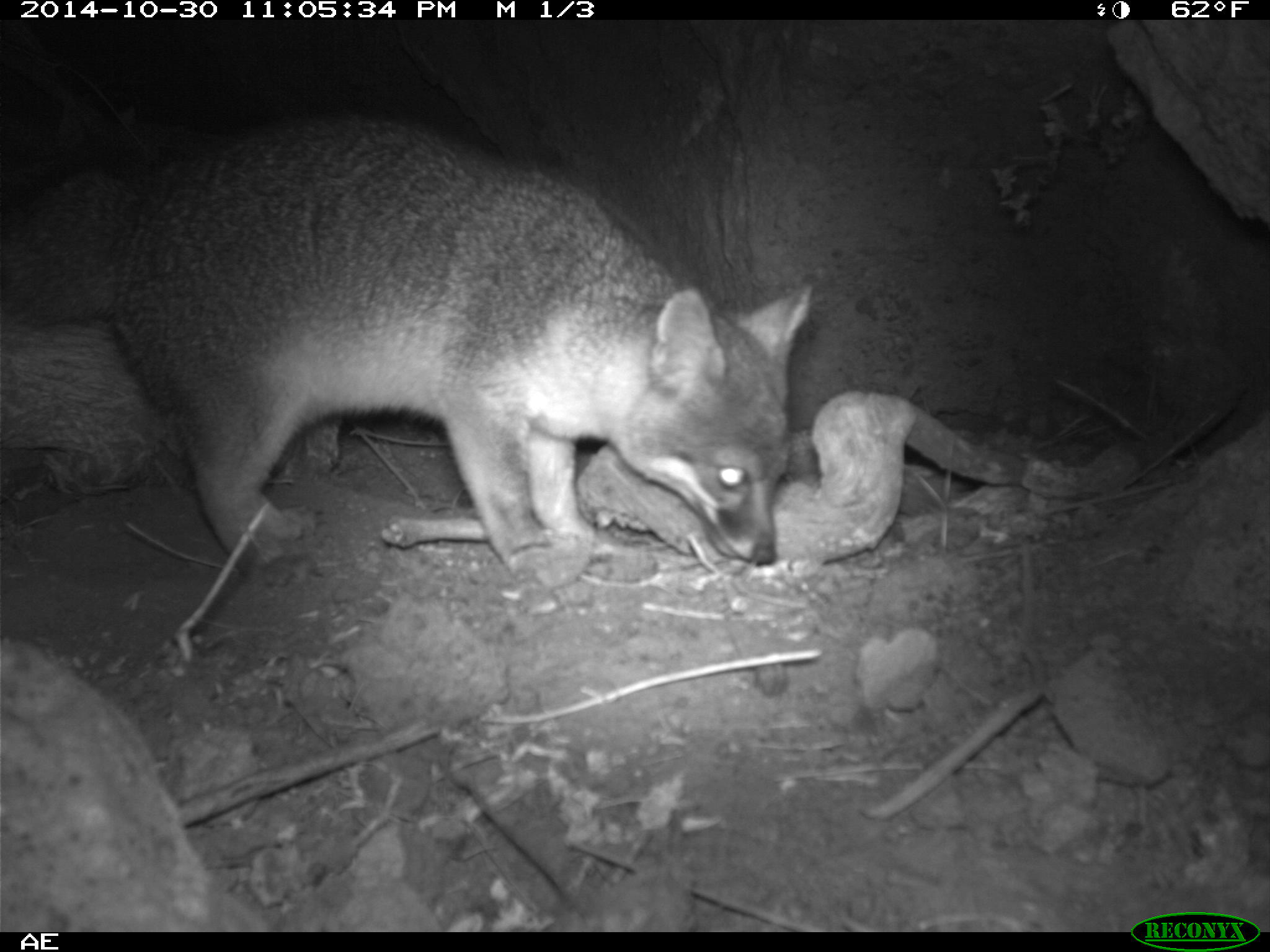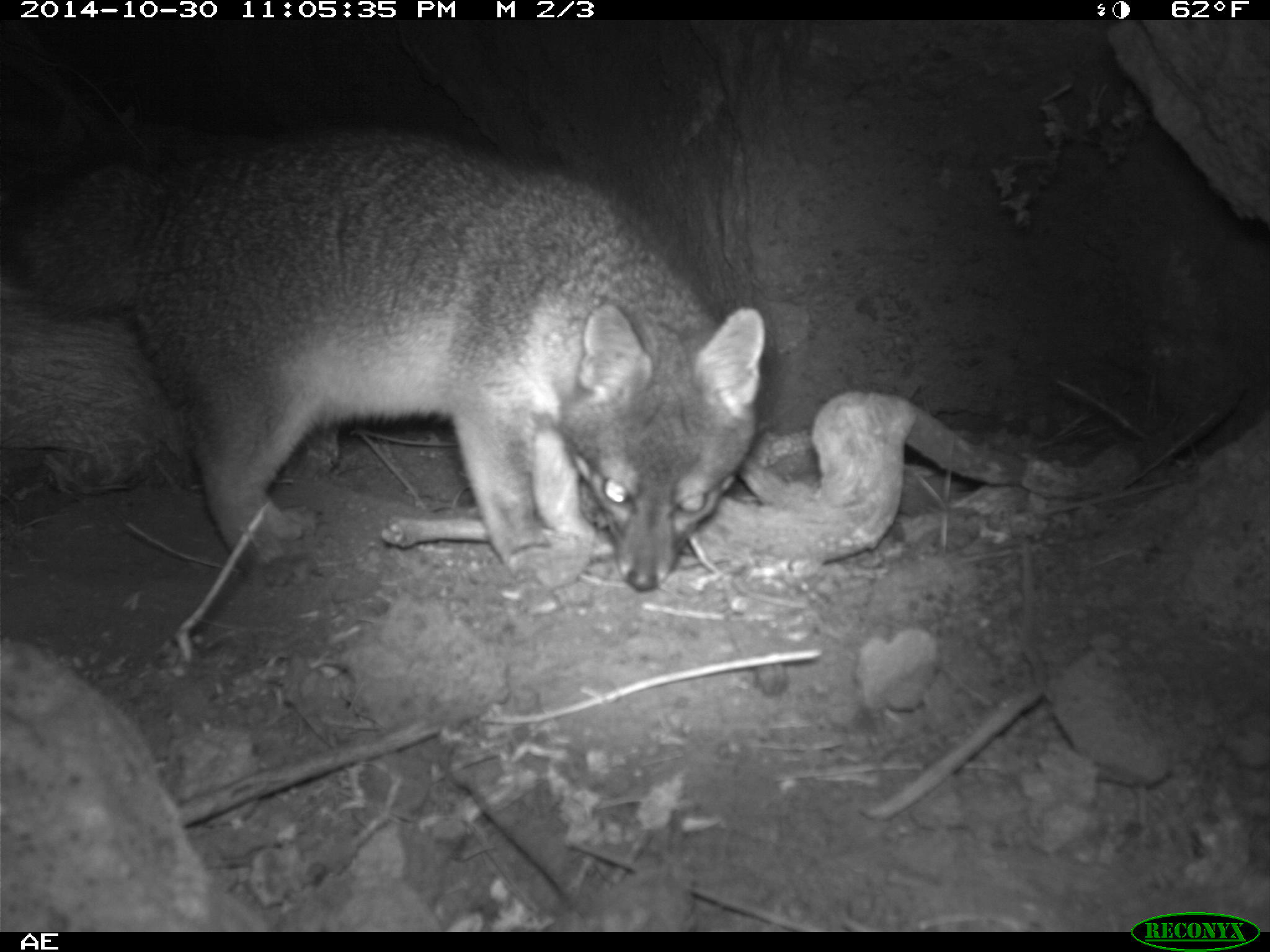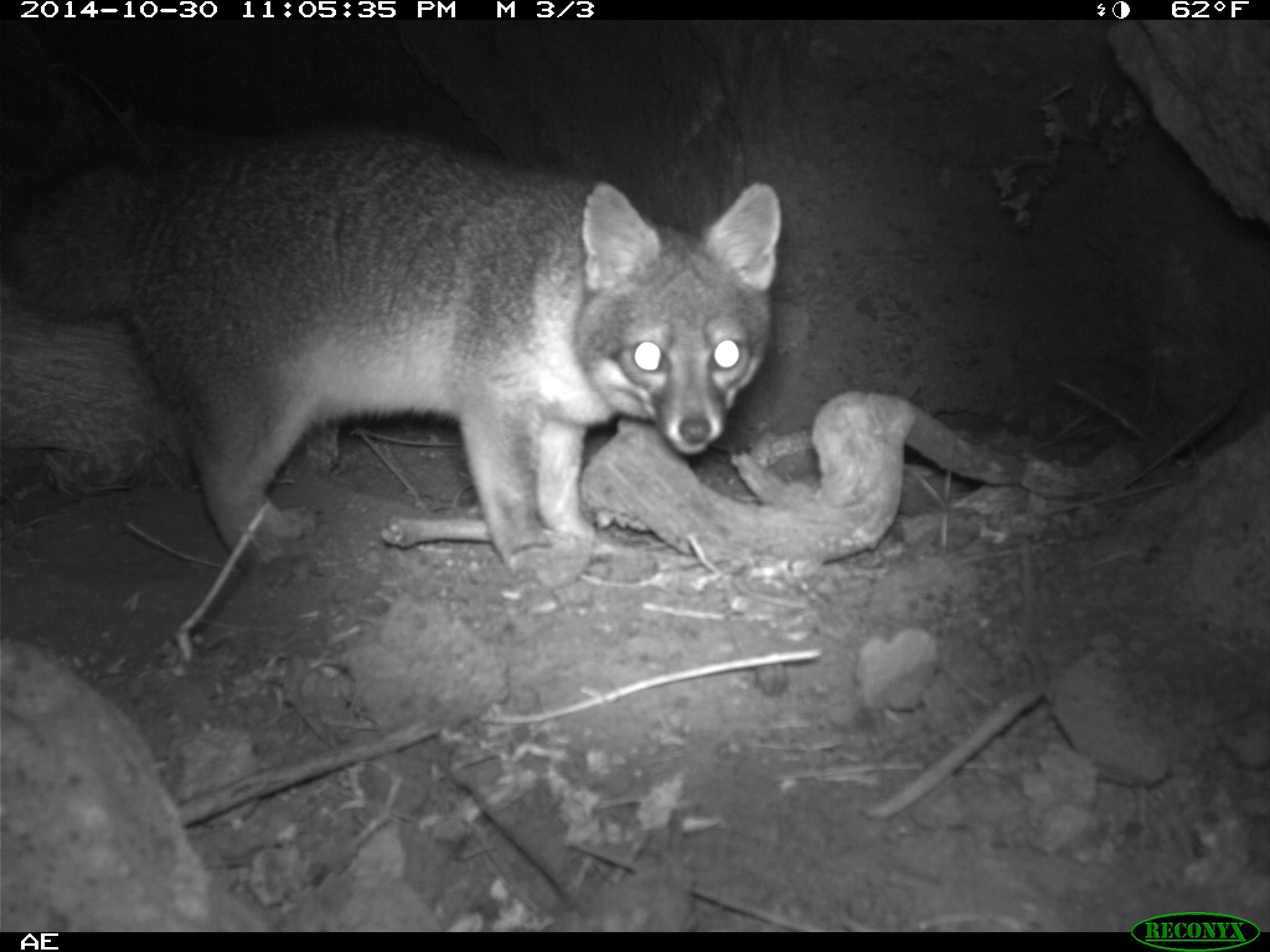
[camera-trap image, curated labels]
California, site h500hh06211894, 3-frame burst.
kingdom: Animalia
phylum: Chordata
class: Mammalia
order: Carnivora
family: Canidae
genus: Urocyon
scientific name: Urocyon littoralis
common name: island fox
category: fox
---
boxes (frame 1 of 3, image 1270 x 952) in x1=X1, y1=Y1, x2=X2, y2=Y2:
fox: x1=0, y1=113, x2=814, y2=586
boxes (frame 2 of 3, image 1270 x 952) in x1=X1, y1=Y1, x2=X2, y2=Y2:
fox: x1=15, y1=121, x2=768, y2=591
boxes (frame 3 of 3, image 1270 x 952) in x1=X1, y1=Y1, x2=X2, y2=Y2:
fox: x1=106, y1=127, x2=779, y2=574